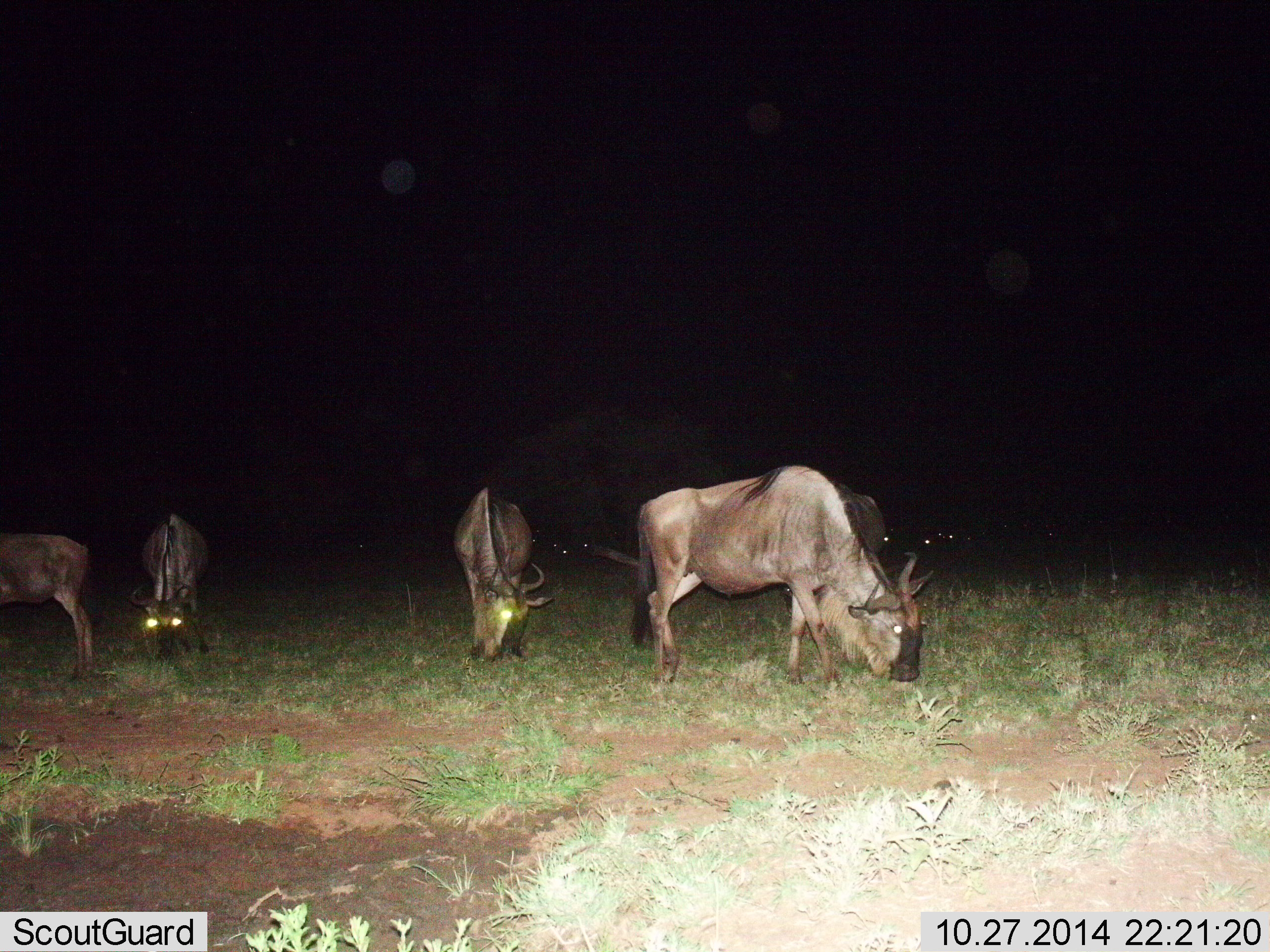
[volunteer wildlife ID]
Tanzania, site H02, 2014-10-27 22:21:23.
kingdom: Animalia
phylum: Chordata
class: Mammalia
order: Artiodactyla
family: Bovidae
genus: Connochaetes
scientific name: Connochaetes taurinus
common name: blue wildebeest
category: wildebeest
Wildebeest (blue wildebeest) (Connochaetes taurinus), count 5. Behavior (volunteer vote fractions): standing 60%, resting 10%, moving 30%, interacting 10%. Young present (vote fraction): 0%. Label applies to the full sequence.